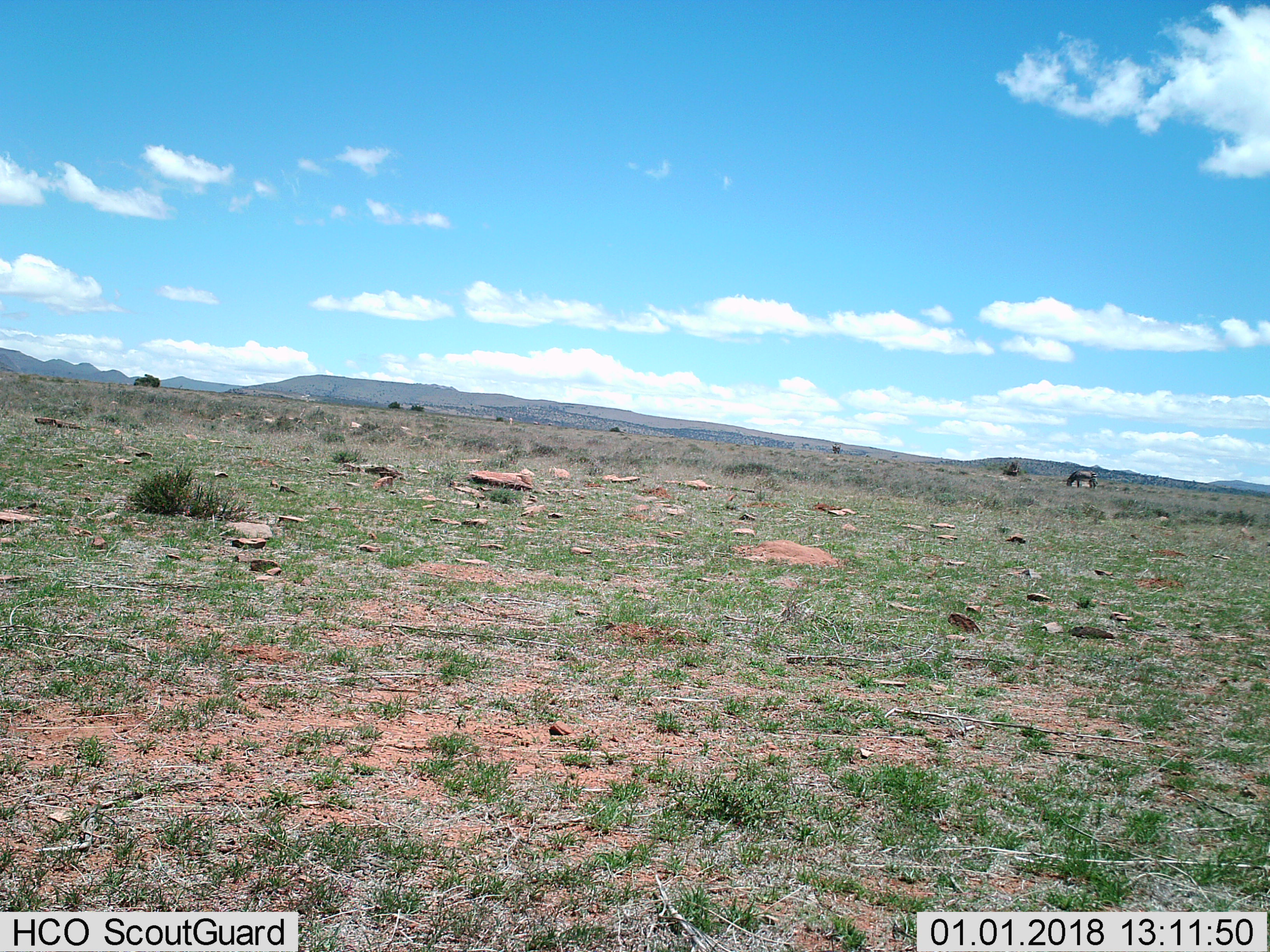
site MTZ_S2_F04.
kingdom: Animalia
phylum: Chordata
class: Mammalia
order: Perissodactyla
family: Equidae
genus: Equus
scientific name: Equus zebra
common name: mountain zebra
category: zebramountain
Zebramountain (mountain zebra) (Equus zebra), count 1. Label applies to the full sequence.